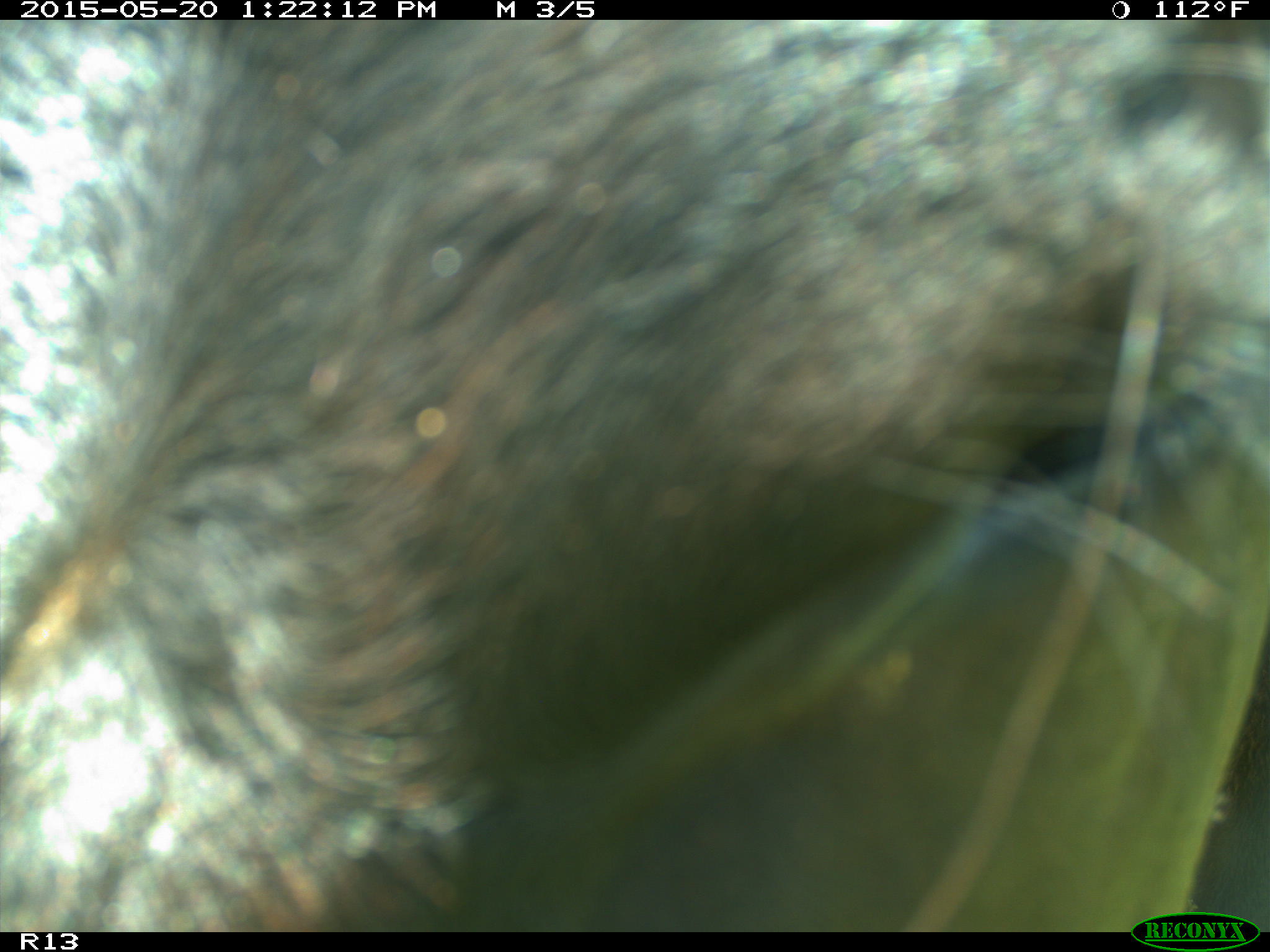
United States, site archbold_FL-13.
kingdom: Animalia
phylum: Chordata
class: Mammalia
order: Artiodactyla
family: Bovidae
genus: Bos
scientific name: Bos taurus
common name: domestic cow